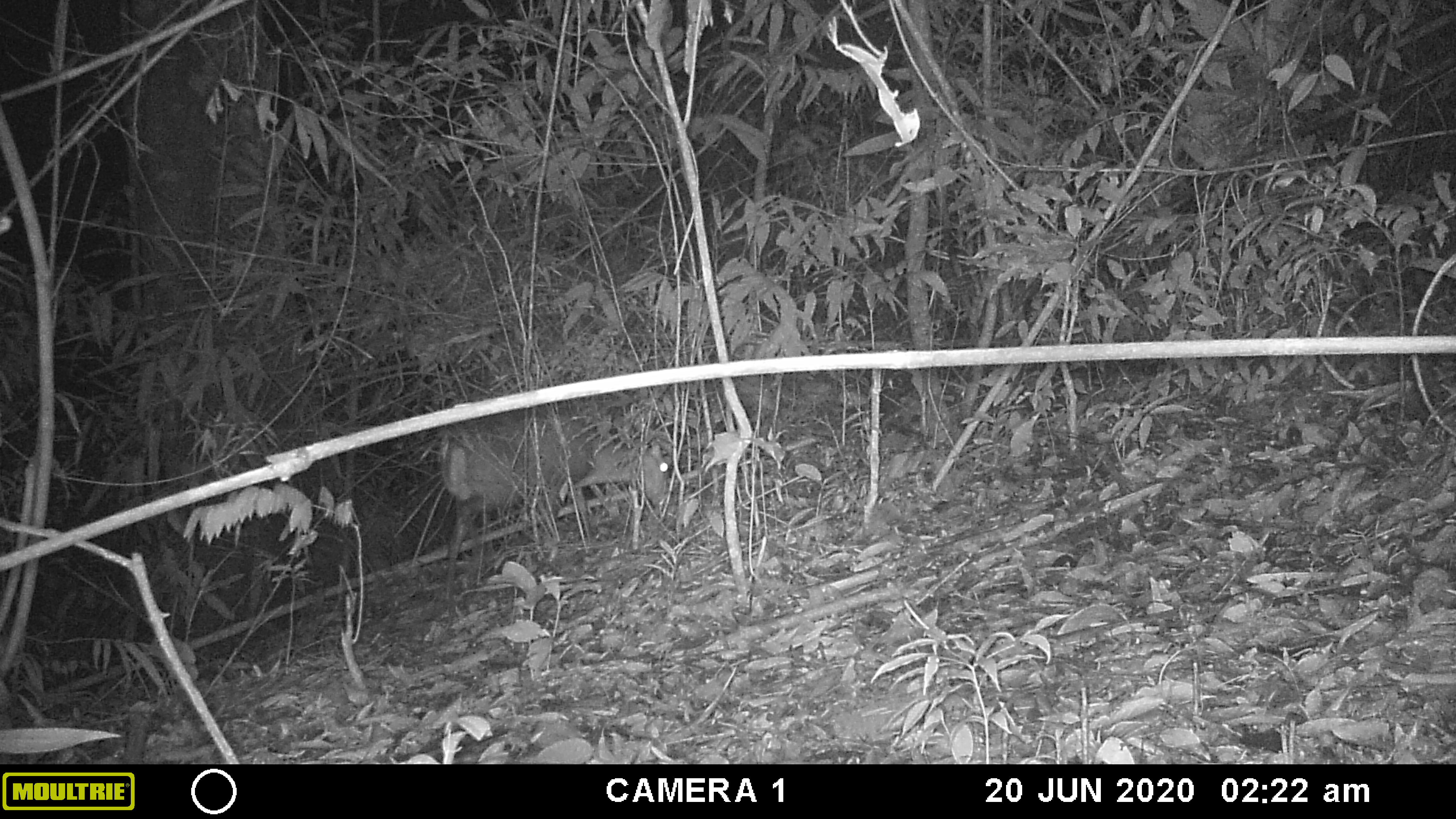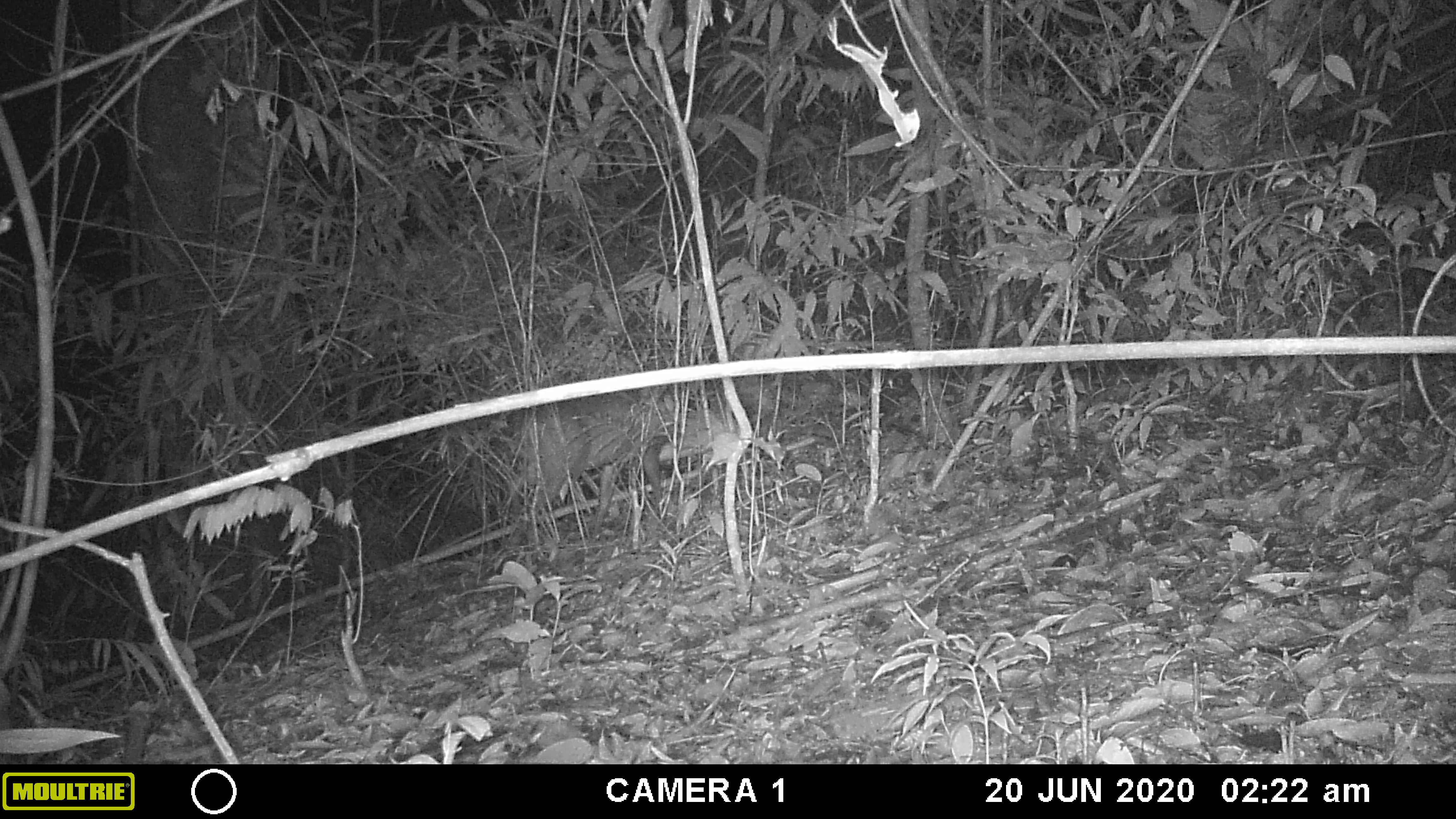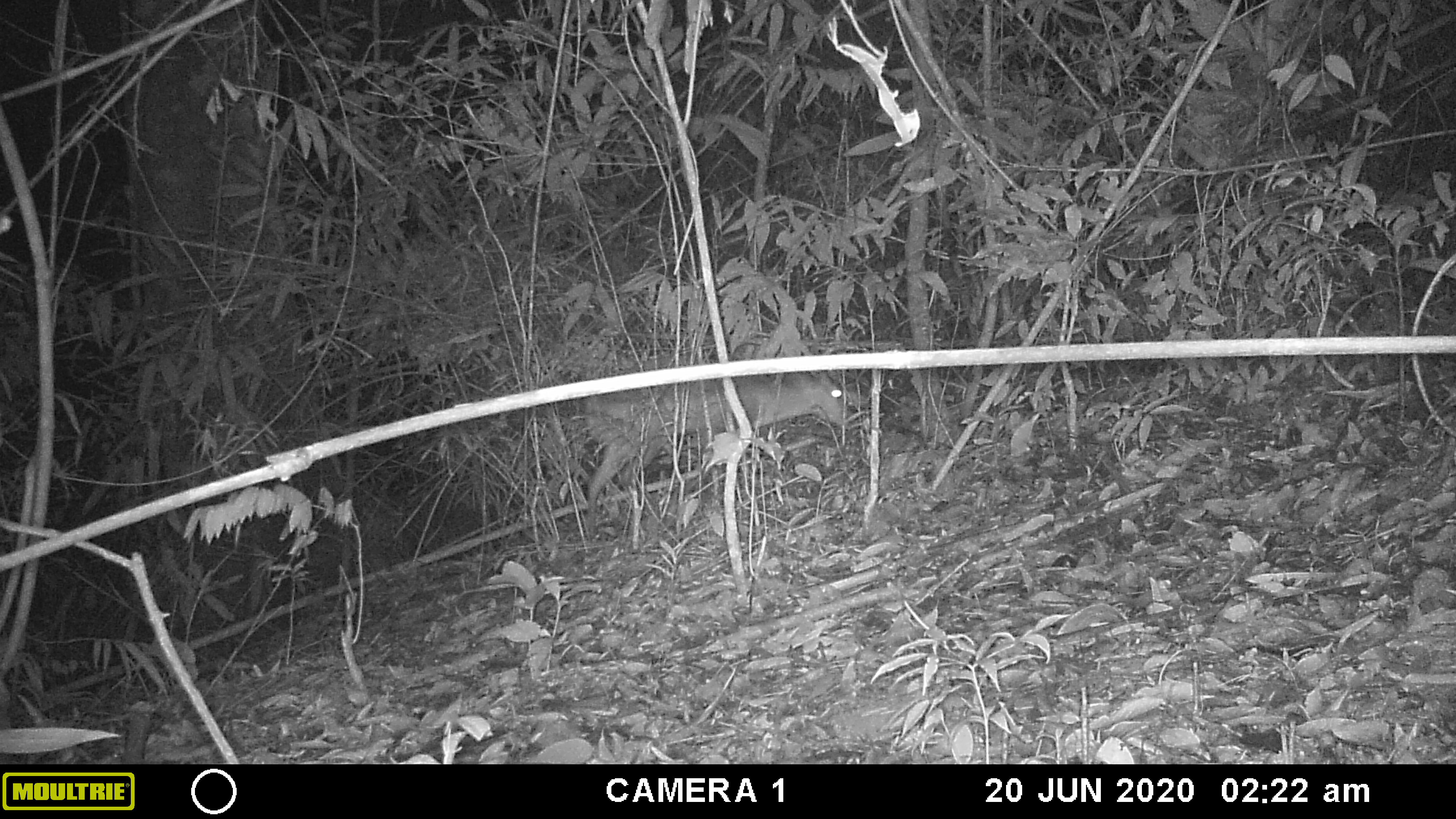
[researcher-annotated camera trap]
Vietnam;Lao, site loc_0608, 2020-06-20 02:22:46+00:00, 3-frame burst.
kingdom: Animalia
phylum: Chordata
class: Mammalia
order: Artiodactyla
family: Cervidae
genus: Muntiacus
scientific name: Muntiacus rooseveltorum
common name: roosevelt's muntjac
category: roosevelts muntjac group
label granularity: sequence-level